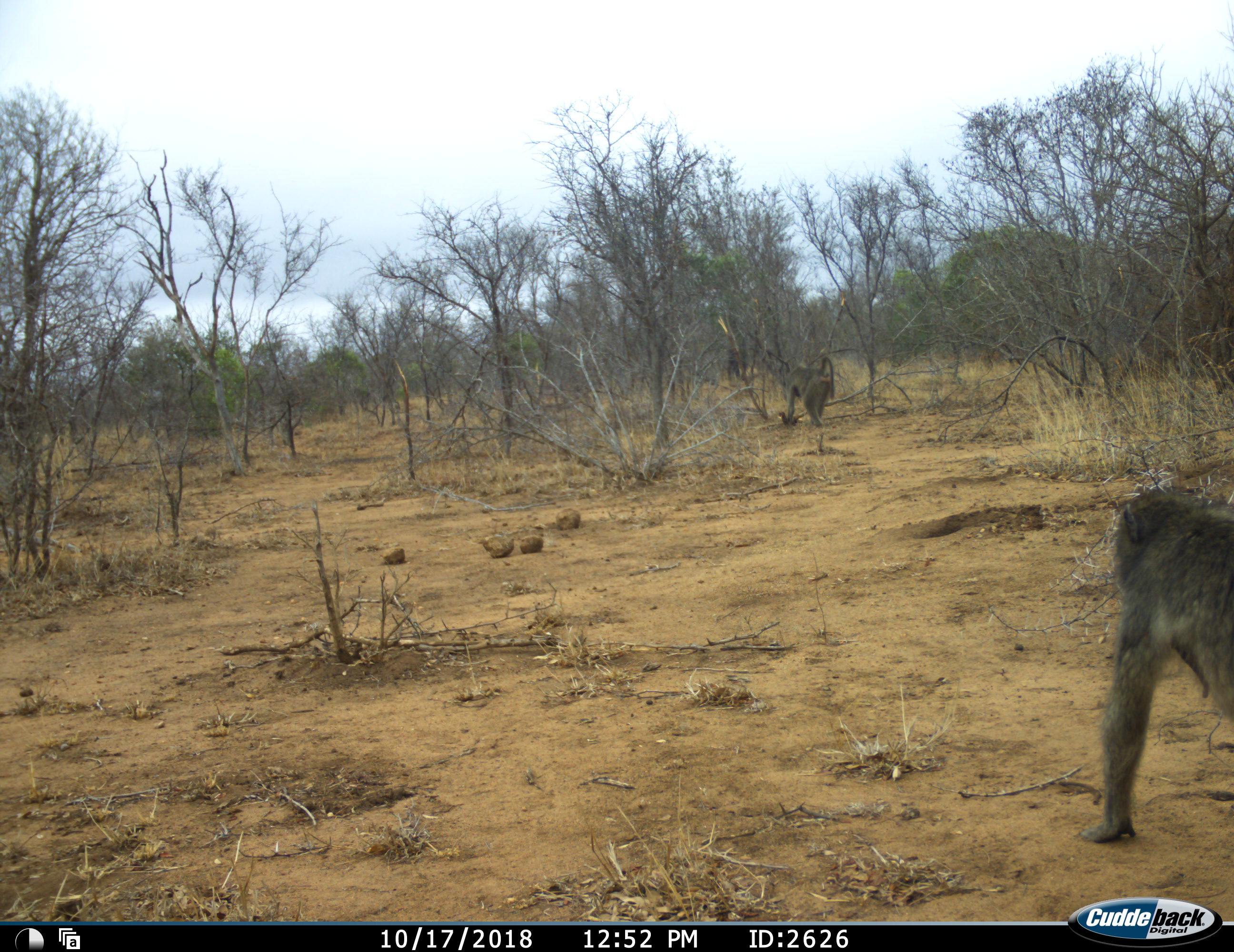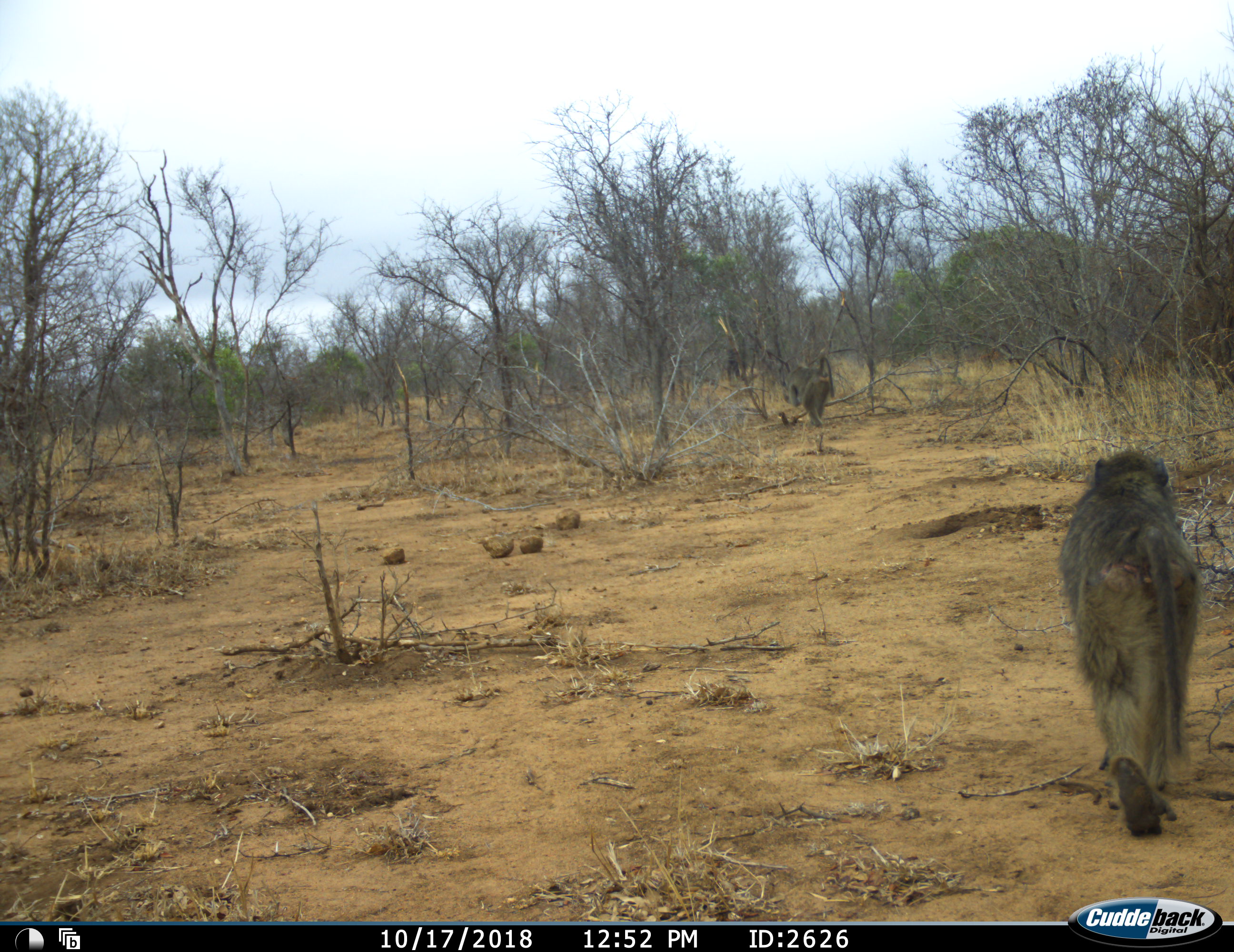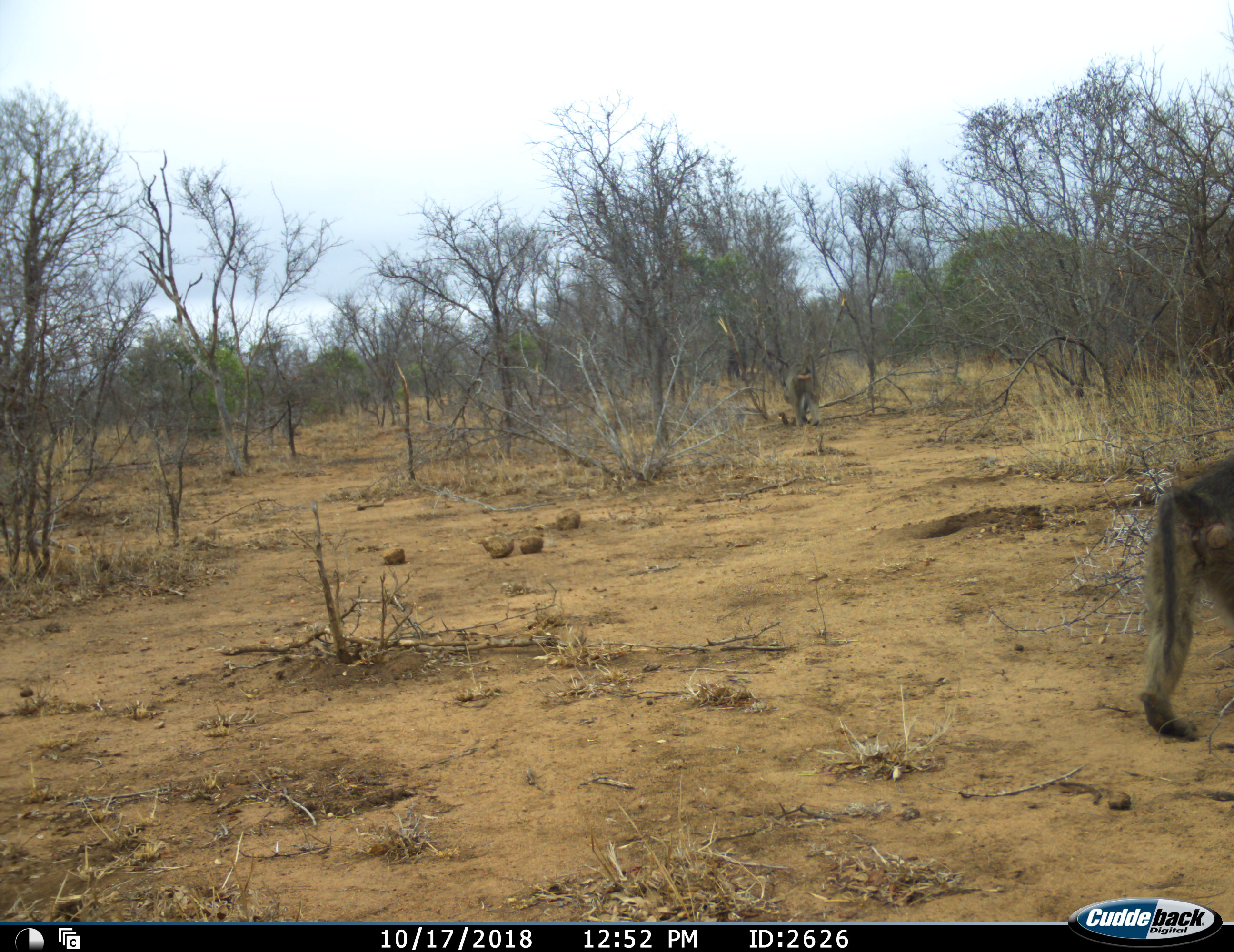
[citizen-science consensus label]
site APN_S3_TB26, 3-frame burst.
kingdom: Animalia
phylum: Chordata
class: Mammalia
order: Primates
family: Cercopithecidae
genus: Papio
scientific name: Papio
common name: baboon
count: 2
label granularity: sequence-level